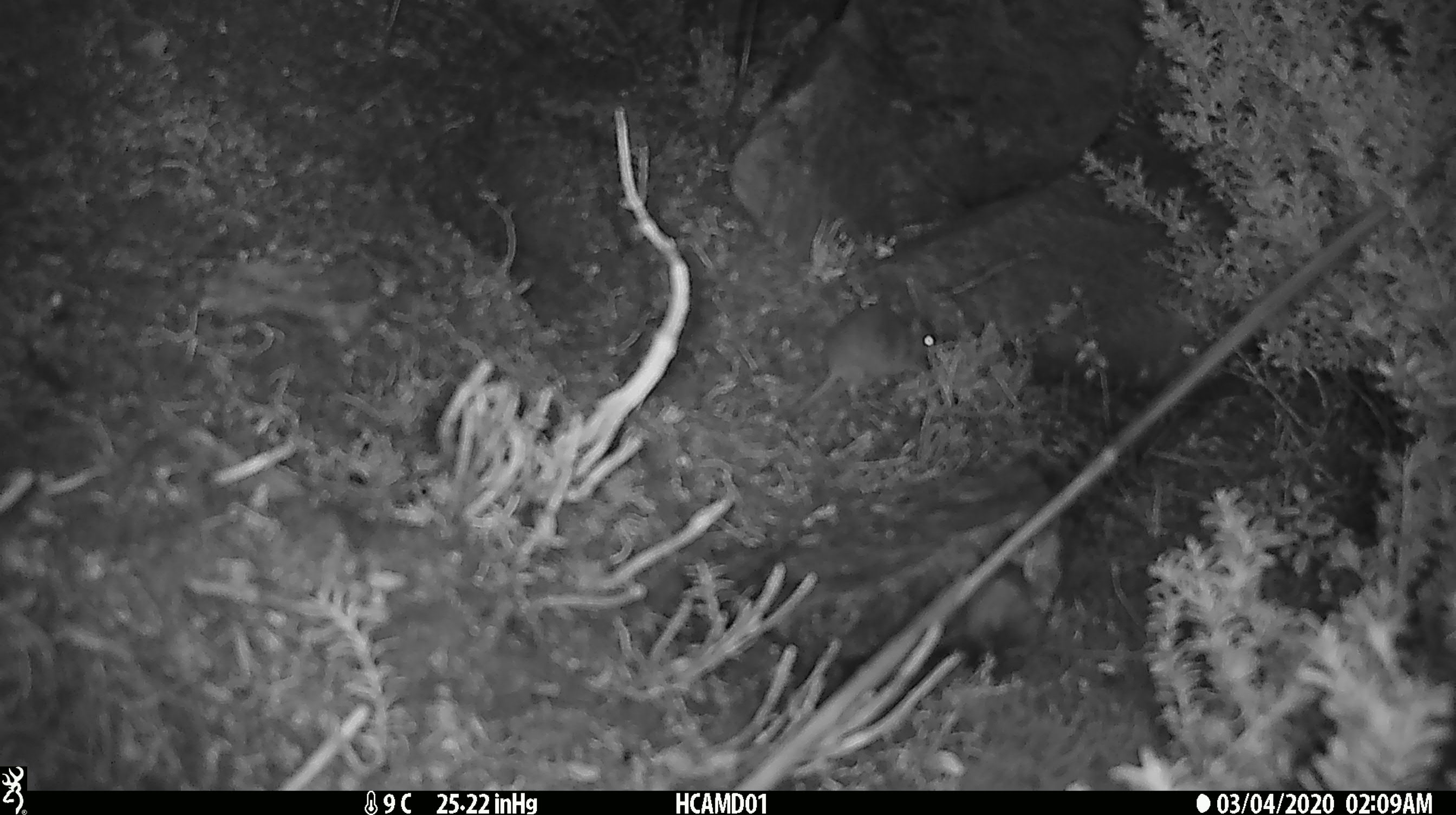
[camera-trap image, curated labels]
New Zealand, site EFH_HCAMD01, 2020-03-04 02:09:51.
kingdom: Animalia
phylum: Chordata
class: Mammalia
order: Rodentia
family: Muridae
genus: Mus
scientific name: Mus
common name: mouse